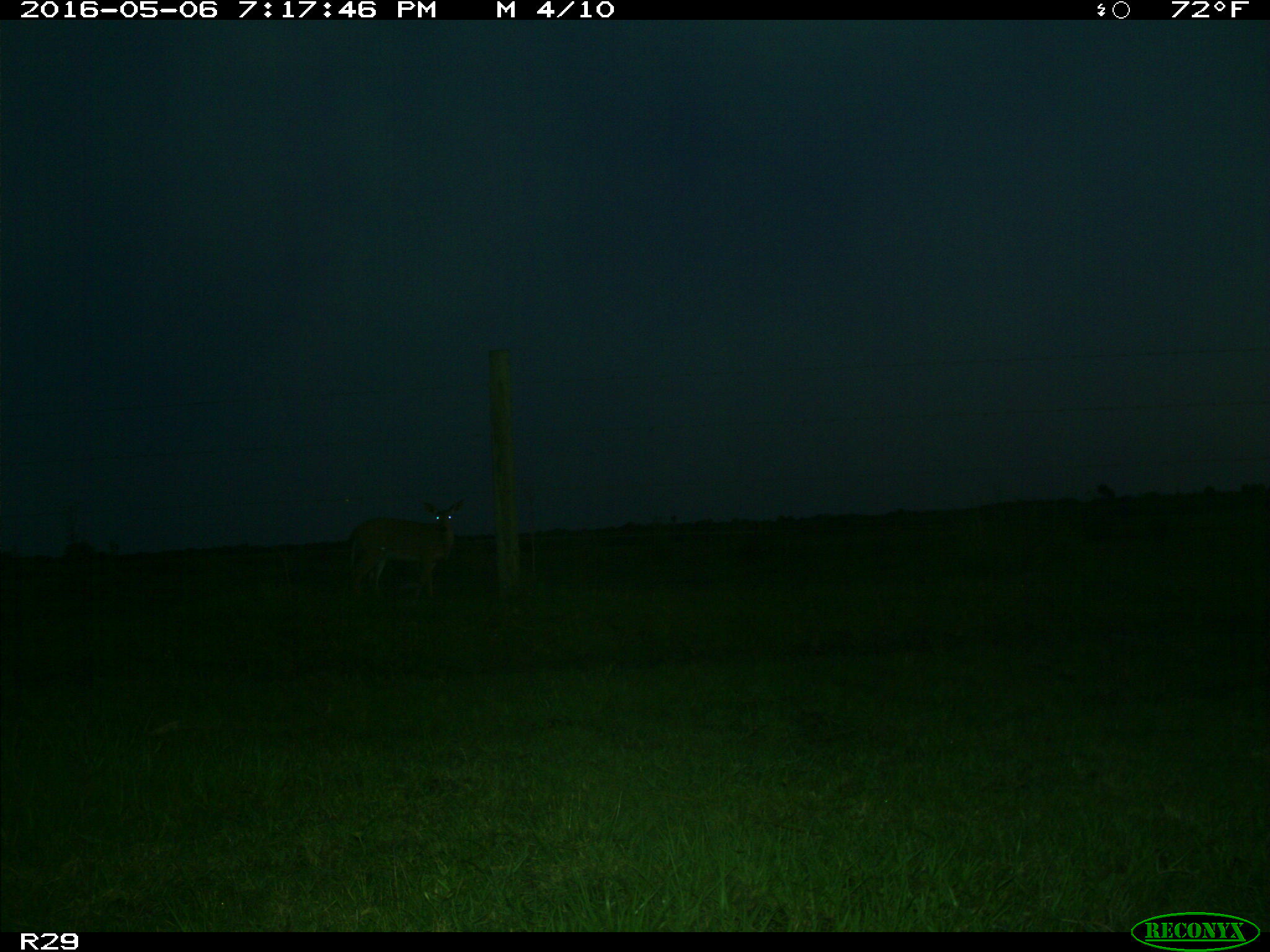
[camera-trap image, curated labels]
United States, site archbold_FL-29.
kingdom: Animalia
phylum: Chordata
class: Mammalia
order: Artiodactyla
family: Cervidae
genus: Odocoileus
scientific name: Odocoileus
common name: deer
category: unidentified deer